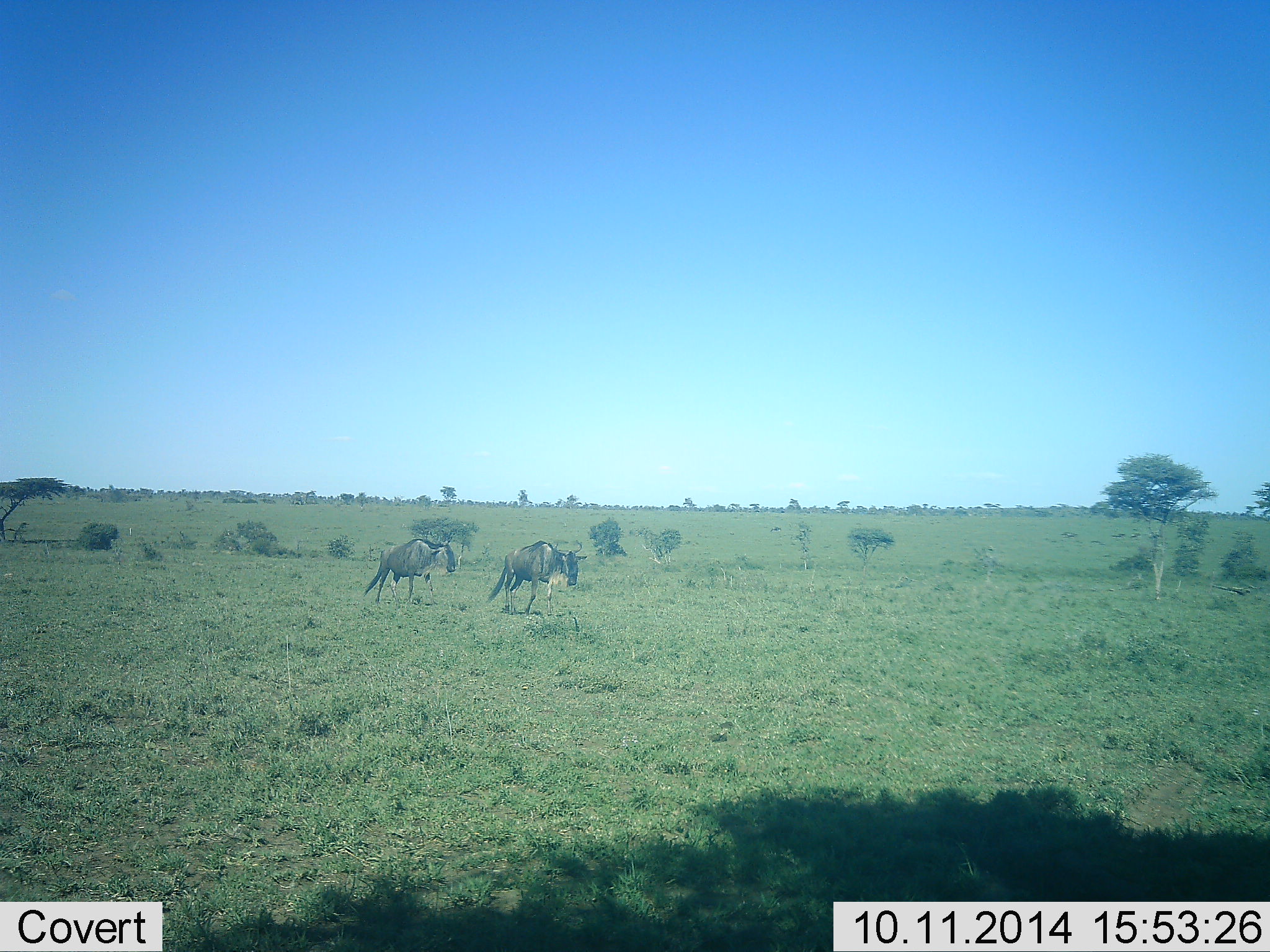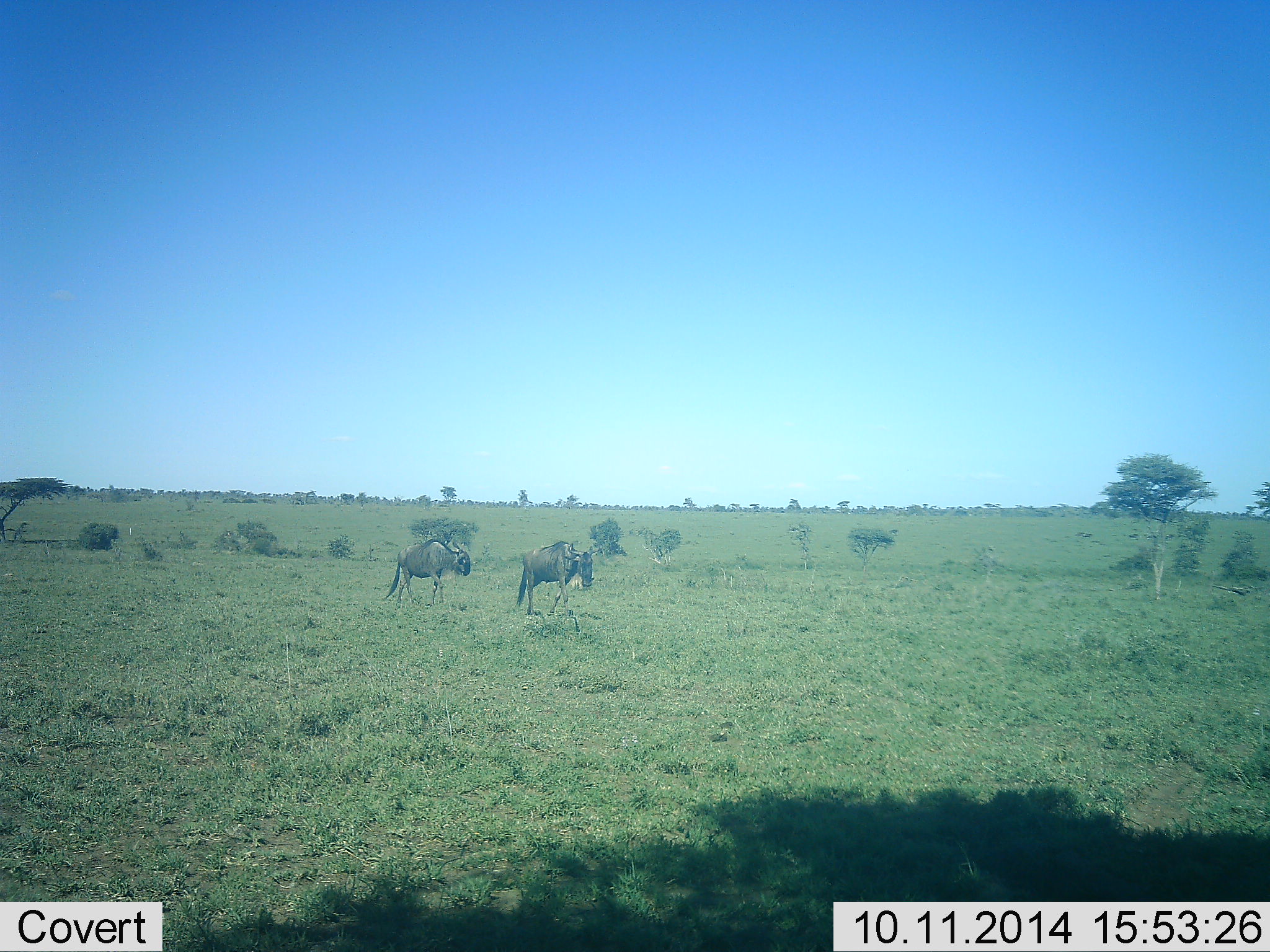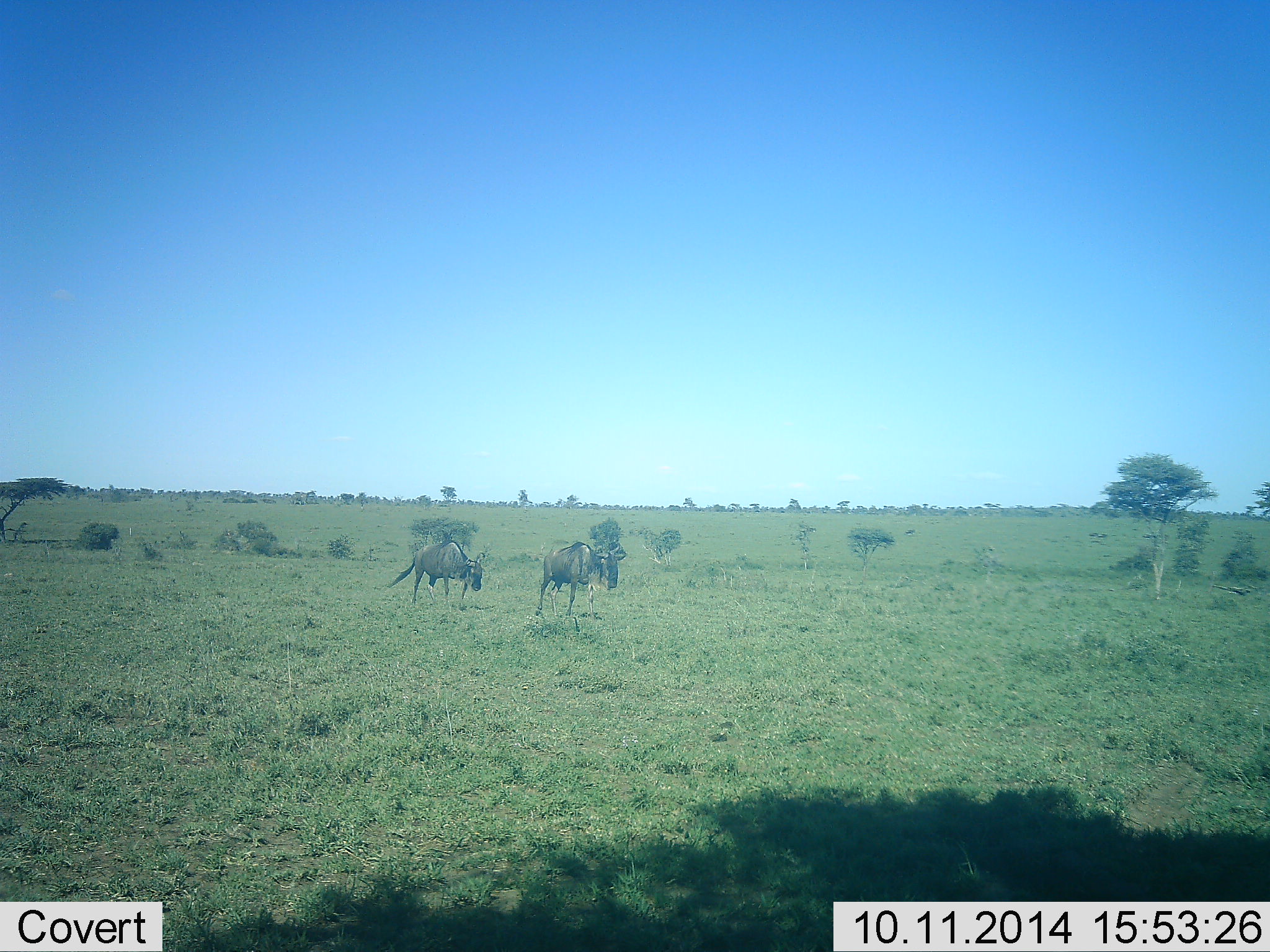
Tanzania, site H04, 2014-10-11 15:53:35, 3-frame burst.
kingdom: Animalia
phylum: Chordata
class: Mammalia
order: Artiodactyla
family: Bovidae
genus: Connochaetes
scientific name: Connochaetes taurinus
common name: blue wildebeest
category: wildebeest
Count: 2.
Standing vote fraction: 10%.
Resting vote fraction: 0%.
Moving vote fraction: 90%.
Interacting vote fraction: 0%.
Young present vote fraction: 0%.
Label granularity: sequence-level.